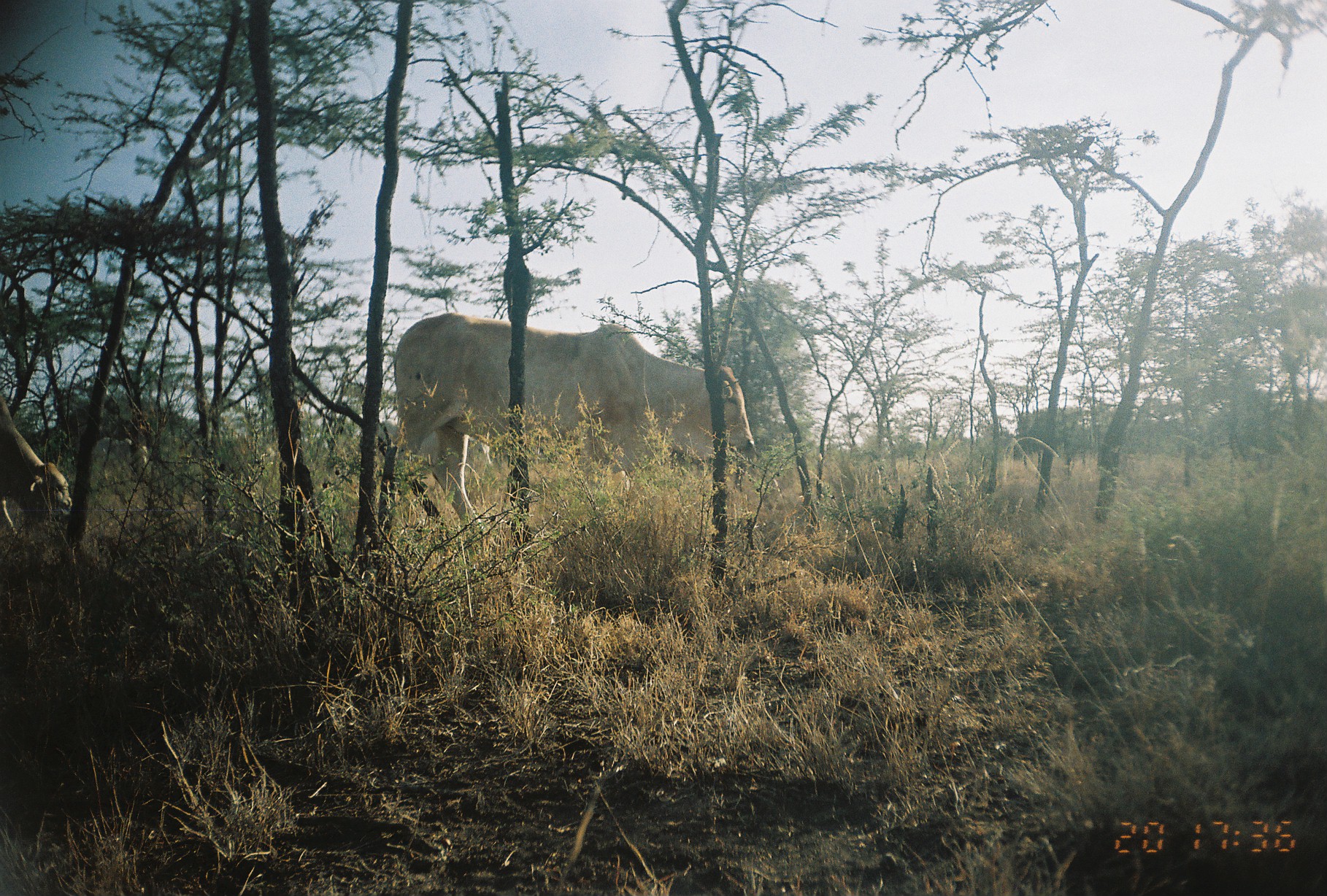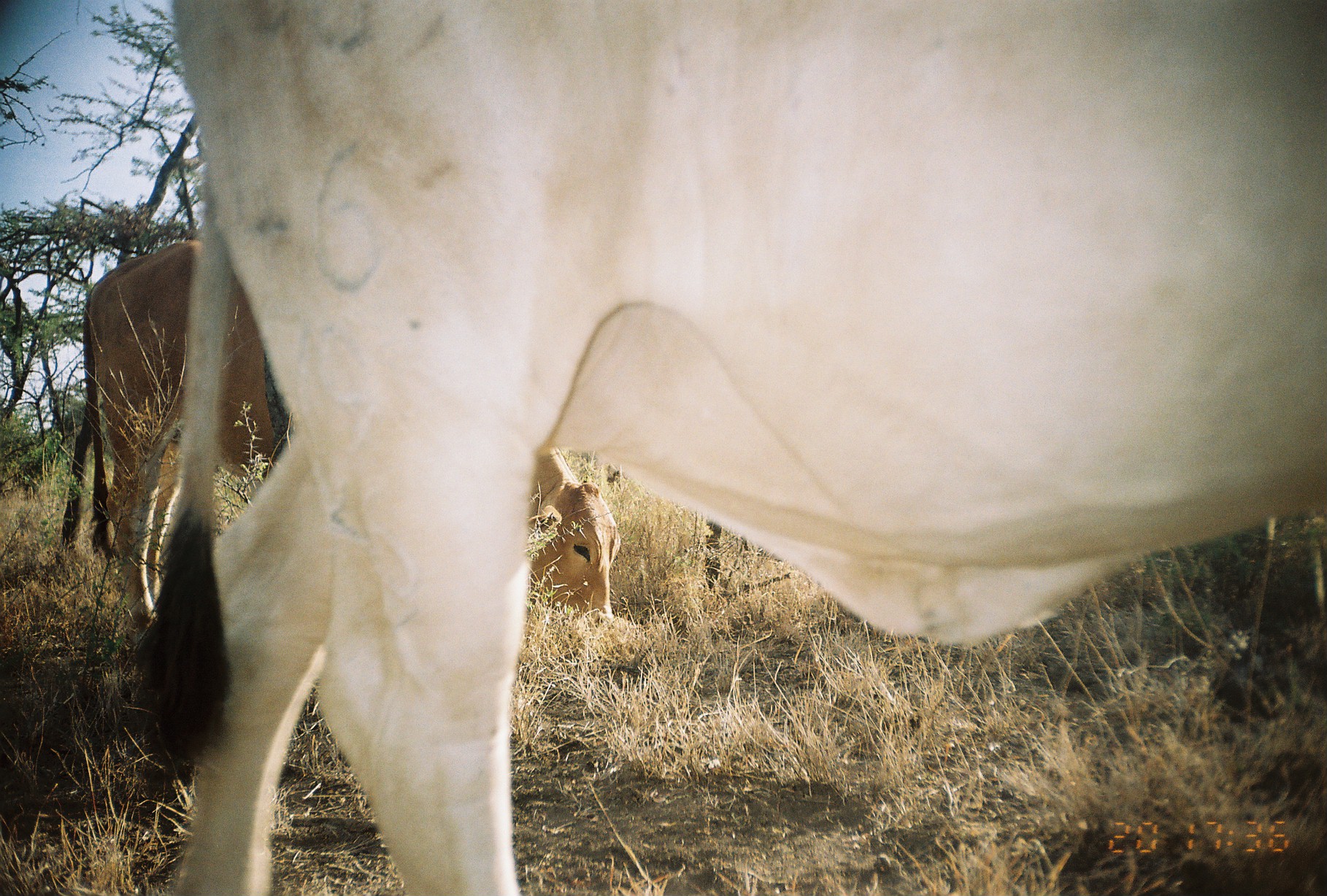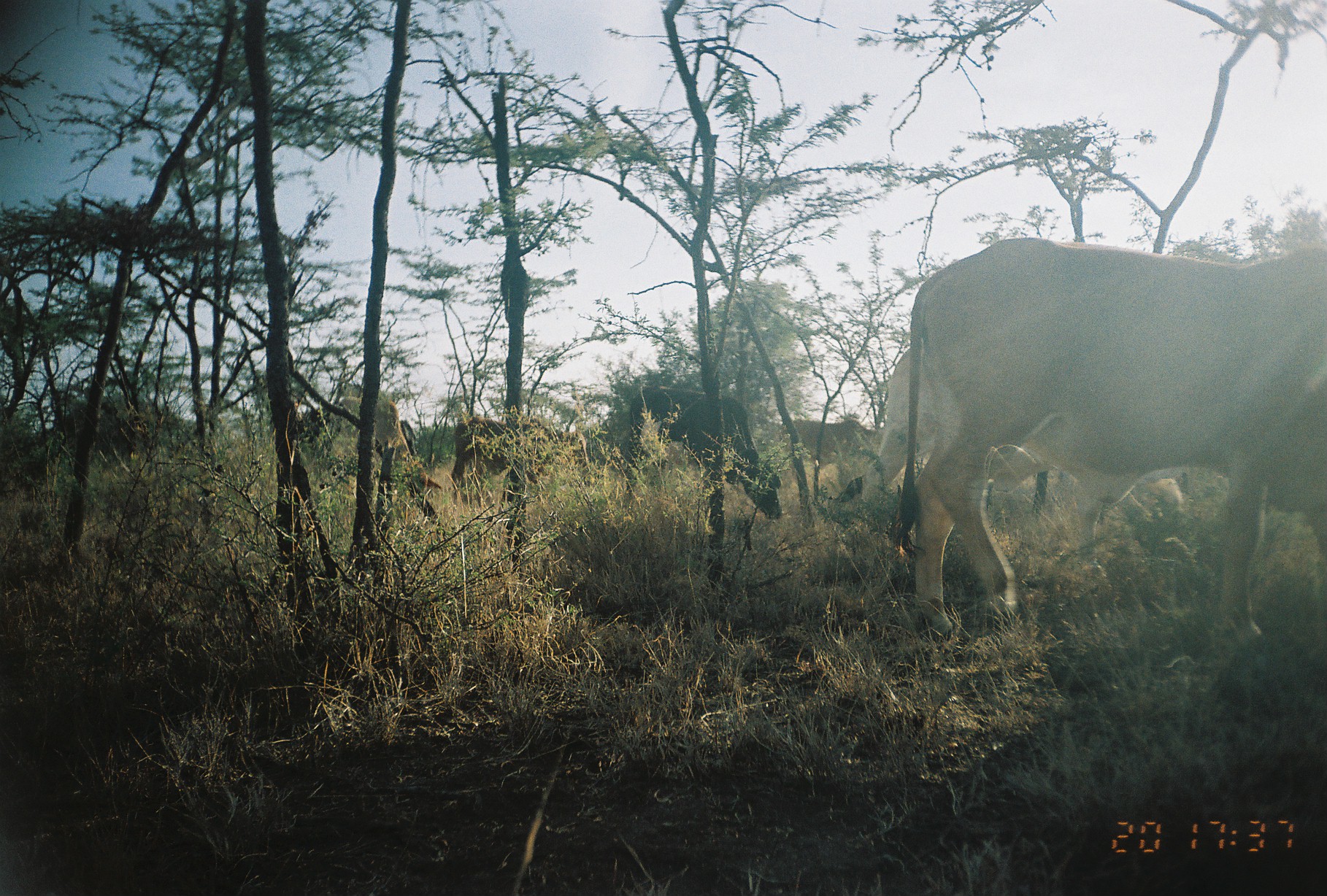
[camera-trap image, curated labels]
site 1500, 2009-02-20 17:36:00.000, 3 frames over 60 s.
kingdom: Animalia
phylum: Chordata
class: Mammalia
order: Artiodactyla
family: Bovidae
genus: Bos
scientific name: Bos taurus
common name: domestic cattle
Bos taurus (domestic cattle), count 2.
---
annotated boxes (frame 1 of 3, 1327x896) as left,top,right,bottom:
bos taurus: 392,311,756,544; 0,388,71,534; 467,439,493,469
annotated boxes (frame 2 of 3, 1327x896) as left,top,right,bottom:
bos taurus: 136,0,1321,895; 61,235,619,620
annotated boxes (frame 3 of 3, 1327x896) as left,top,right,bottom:
bos taurus: 891,238,1323,644; 867,348,1188,507; 602,370,771,511; 453,400,583,536; 294,393,441,498; 770,413,871,466